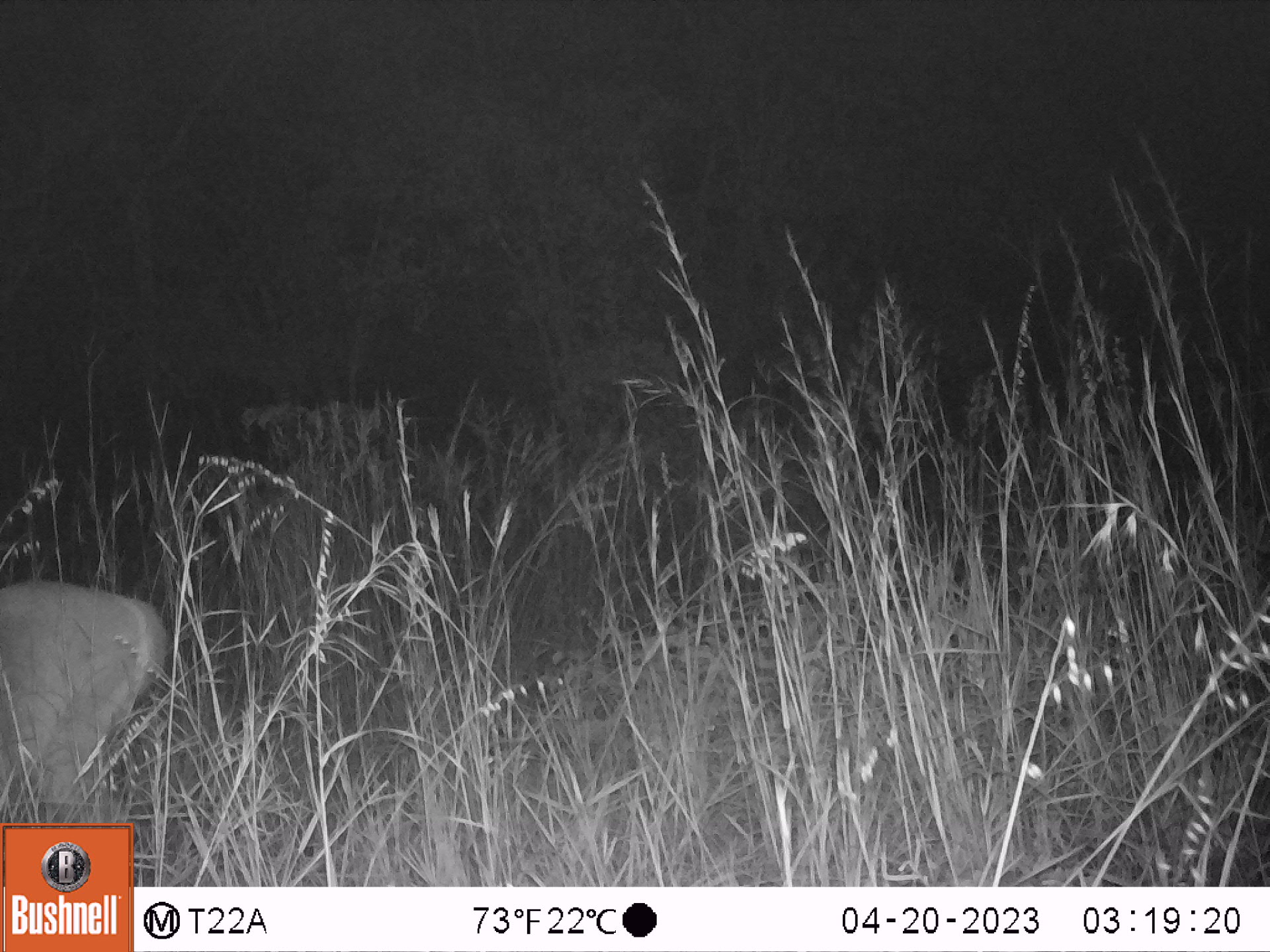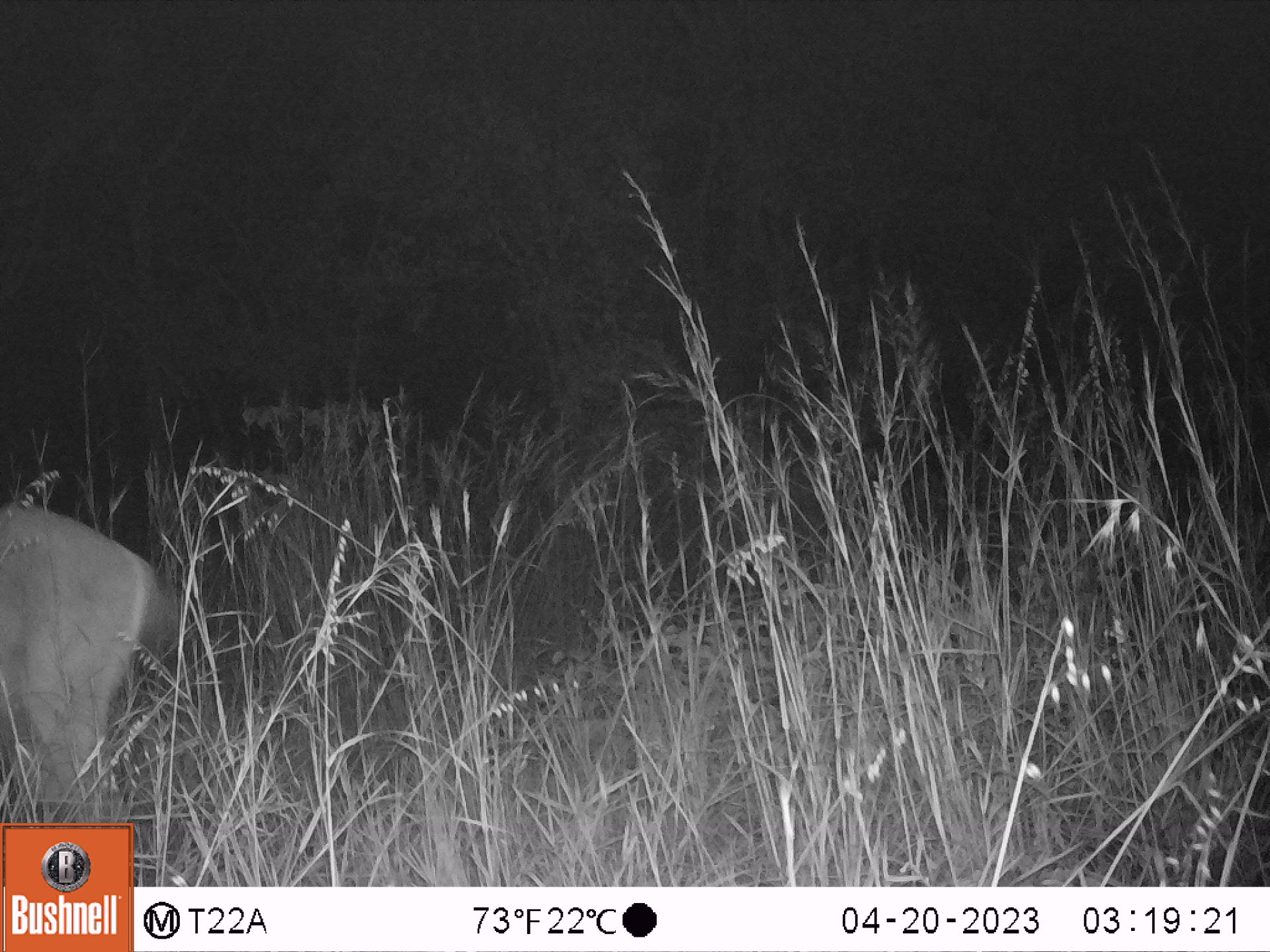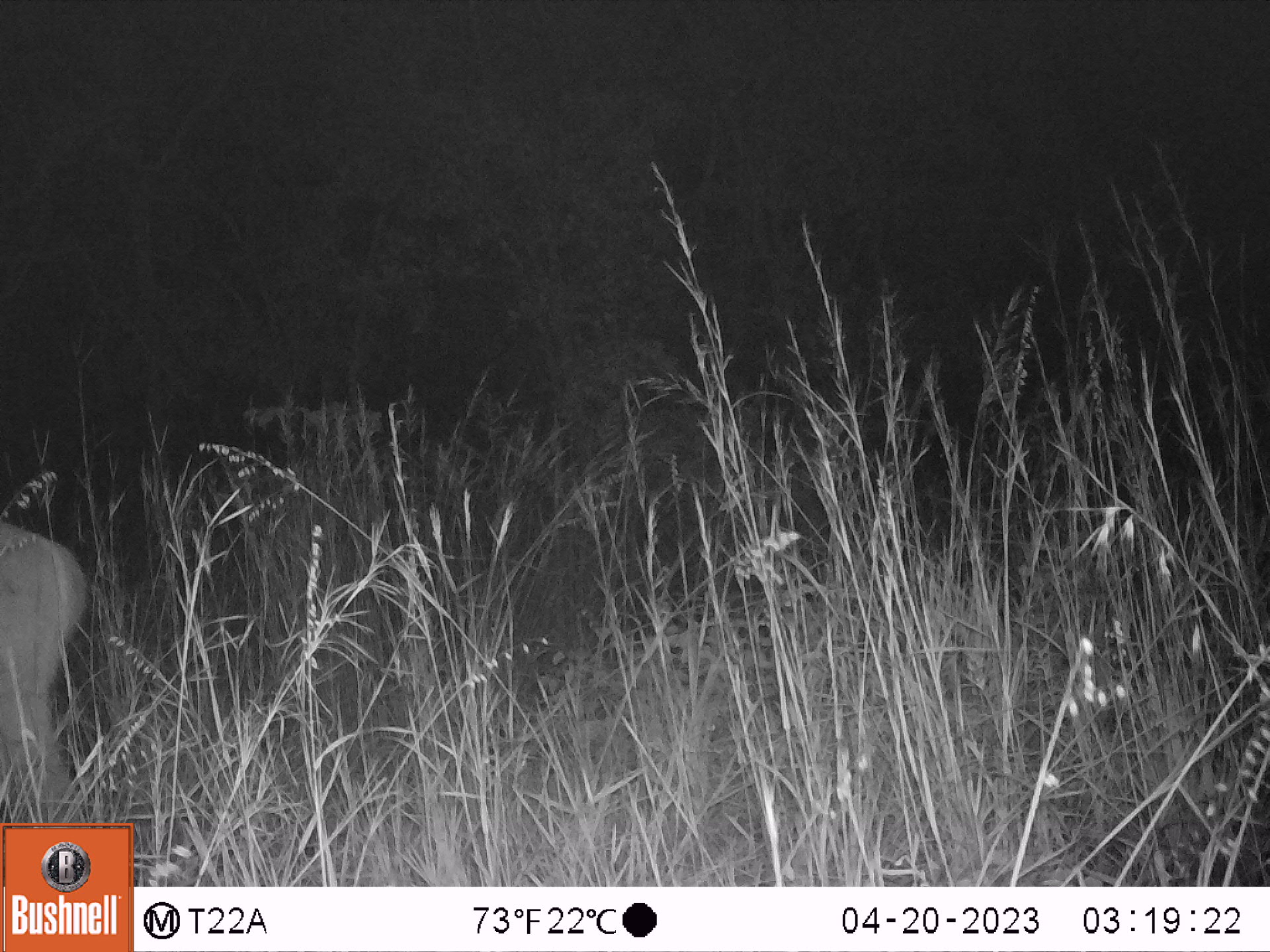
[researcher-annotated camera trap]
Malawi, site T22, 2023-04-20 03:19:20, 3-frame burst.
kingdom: Animalia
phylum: Chordata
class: Mammalia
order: Artiodactyla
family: Bovidae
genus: Kobus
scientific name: Kobus ellipsiprymnus ellipsiprymnus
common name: common waterbuck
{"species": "common waterbuck (Kobus ellipsiprymnus ellipsiprymnus)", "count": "1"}